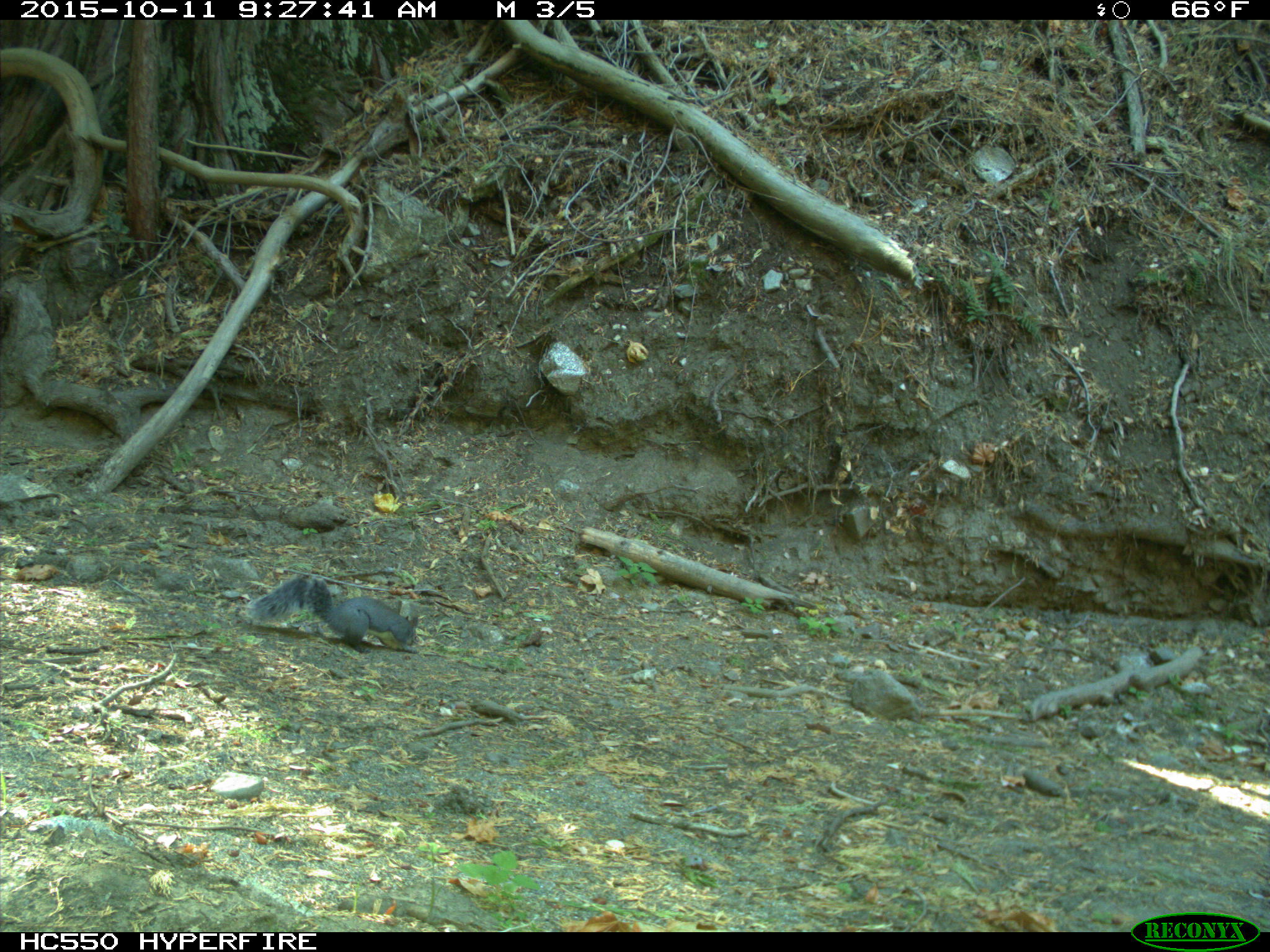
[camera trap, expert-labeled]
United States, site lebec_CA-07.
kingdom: Animalia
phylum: Chordata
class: Mammalia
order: Rodentia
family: Sciuridae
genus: Sciurus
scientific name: Sciurus carolinensis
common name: eastern gray squirrel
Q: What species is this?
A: Sciurus carolinensis (eastern gray squirrel).